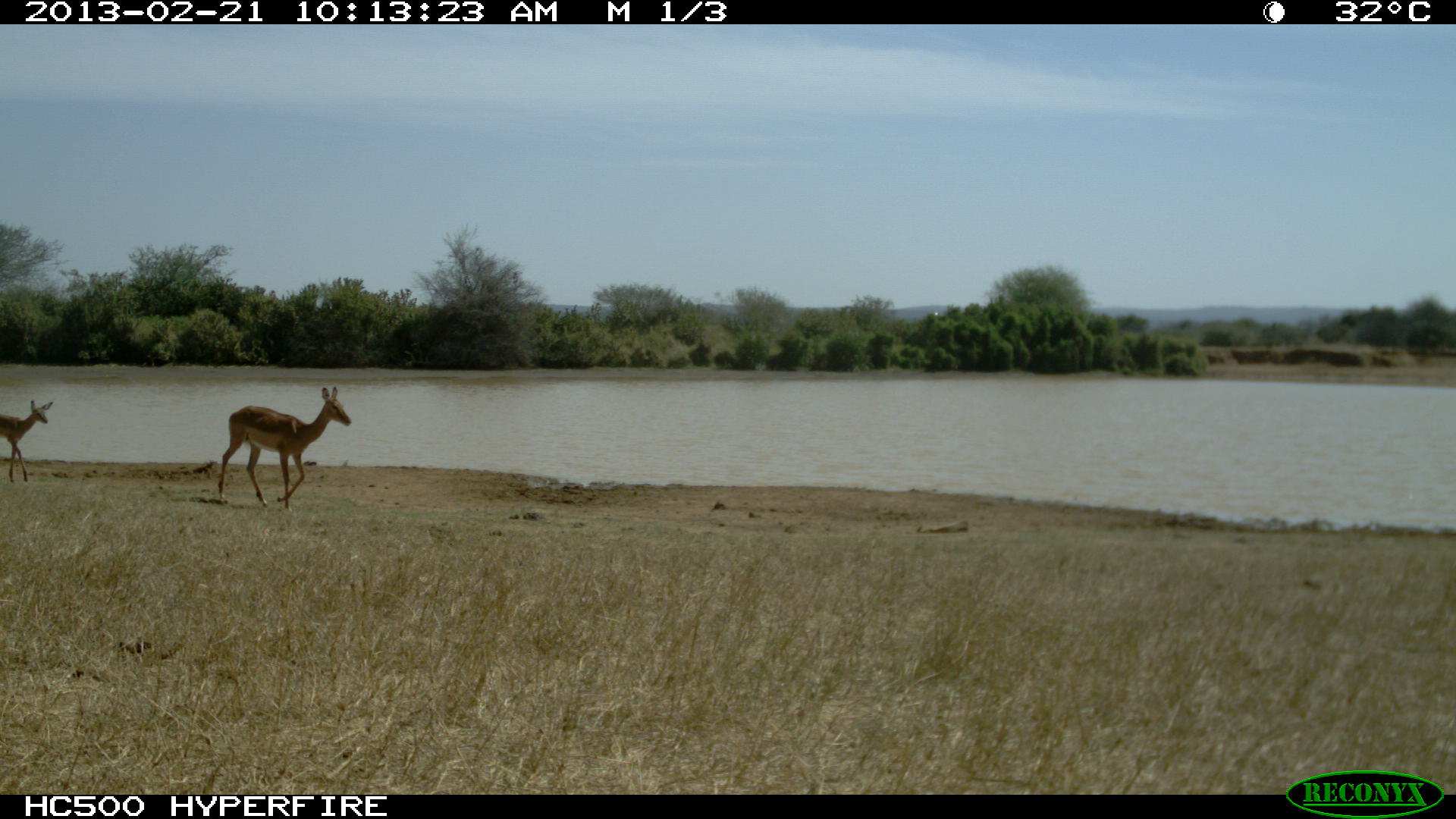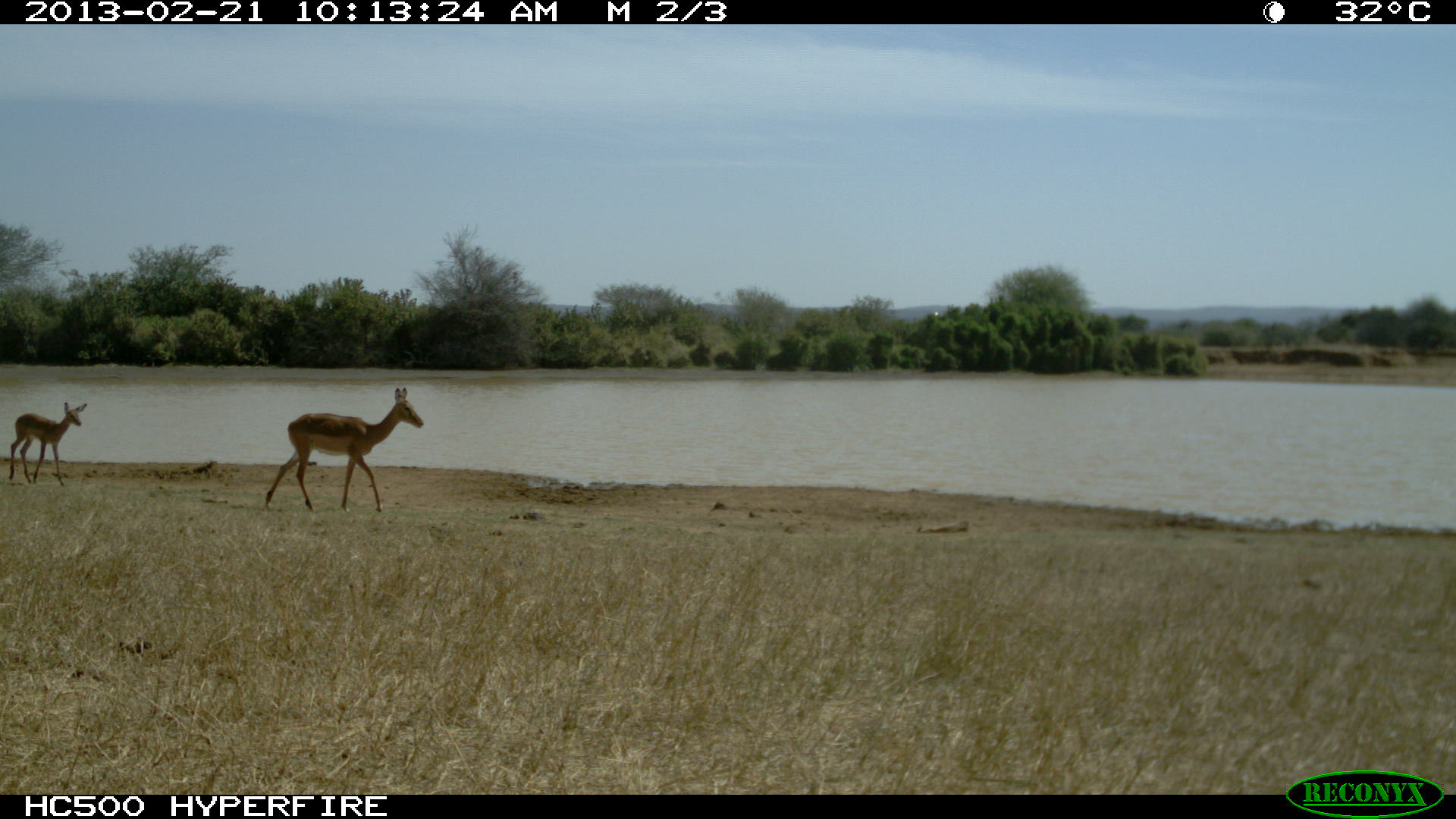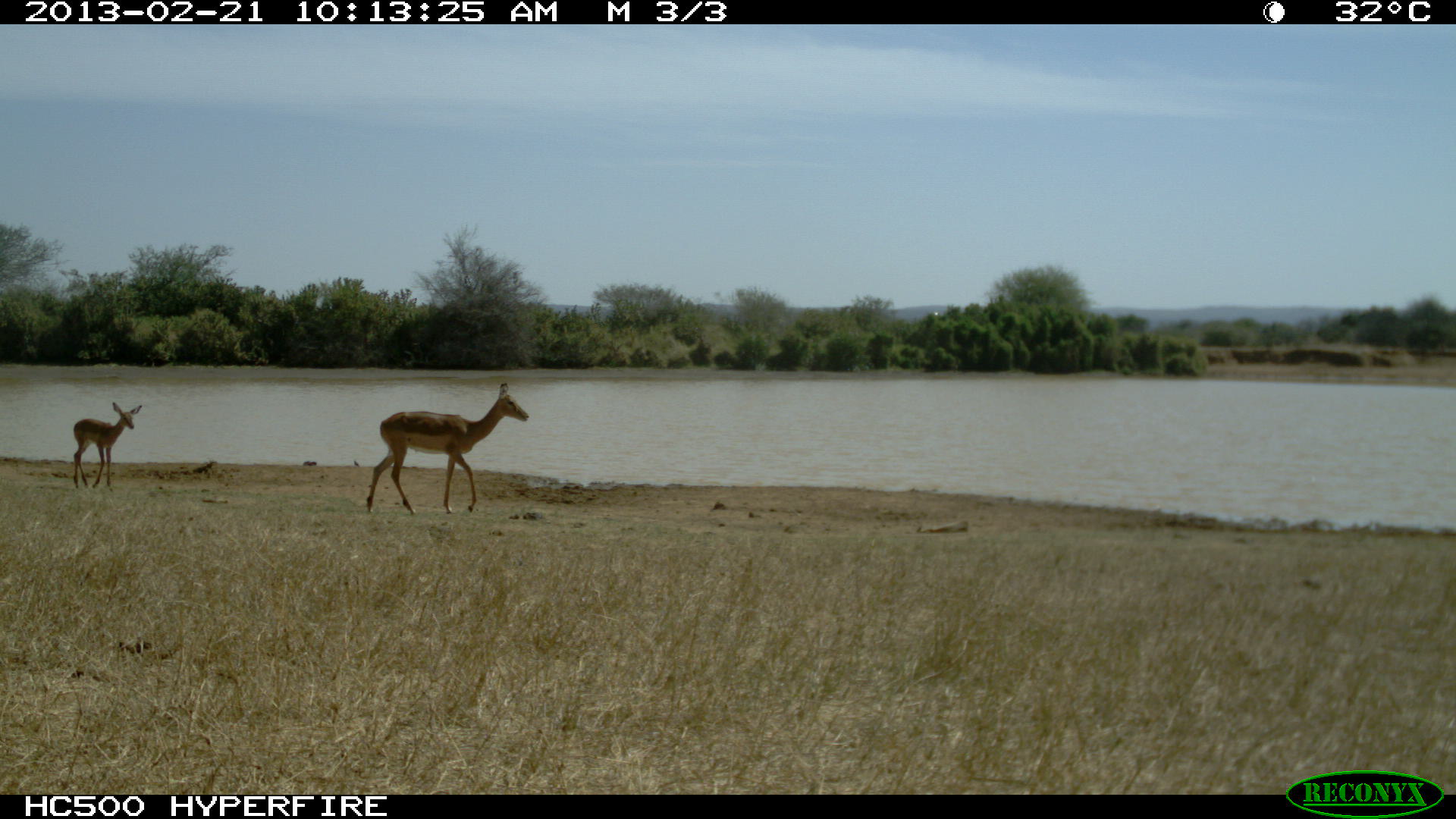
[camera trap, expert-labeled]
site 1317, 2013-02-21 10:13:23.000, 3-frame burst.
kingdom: Animalia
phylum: Chordata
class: Mammalia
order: Artiodactyla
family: Bovidae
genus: Aepyceros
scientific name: Aepyceros melampus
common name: impala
Aepyceros melampus (impala), count 2.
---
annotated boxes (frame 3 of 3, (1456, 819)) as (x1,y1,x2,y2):
aepyceros melampus: (364,382,529,513); (72,401,142,493)